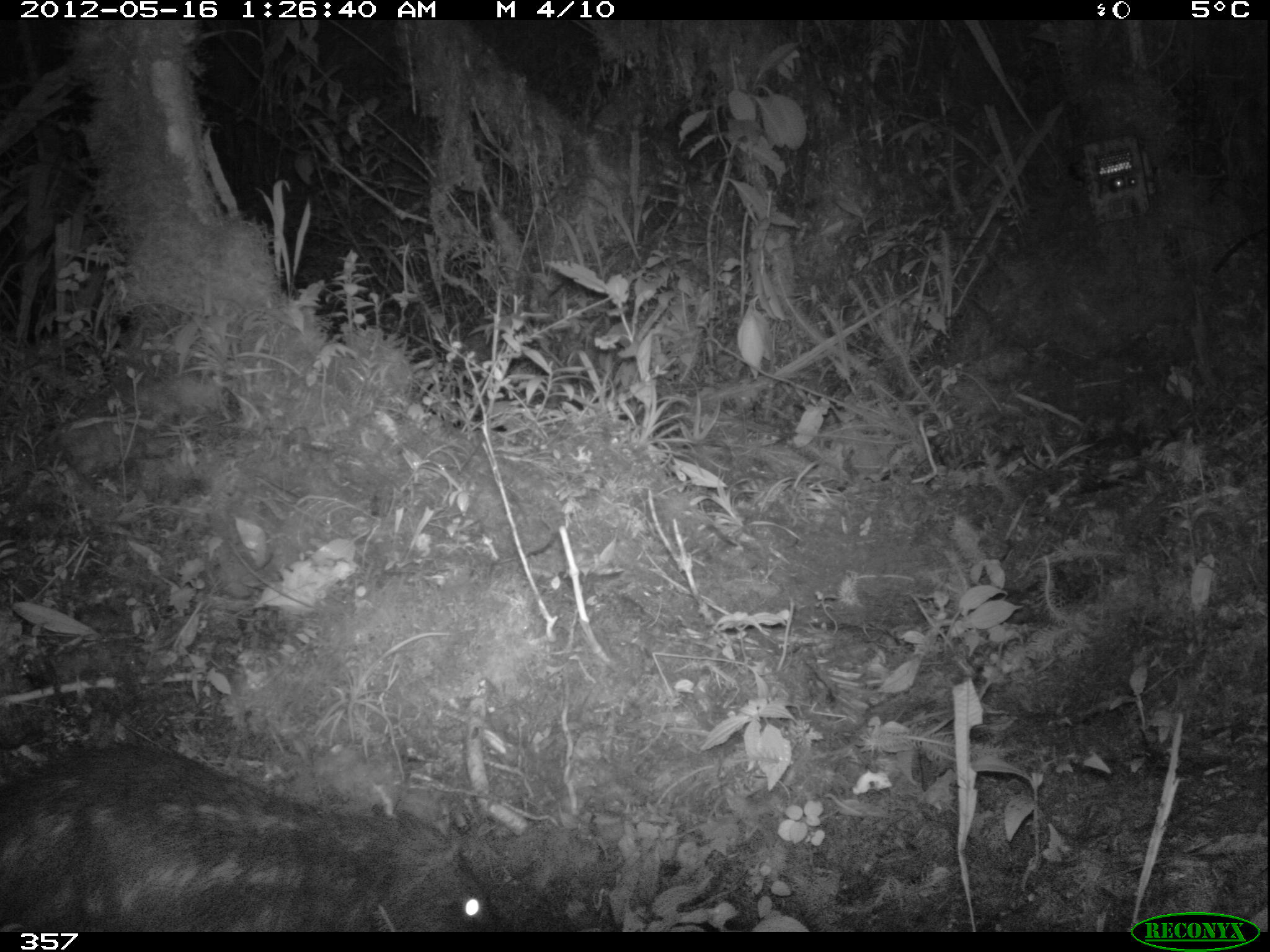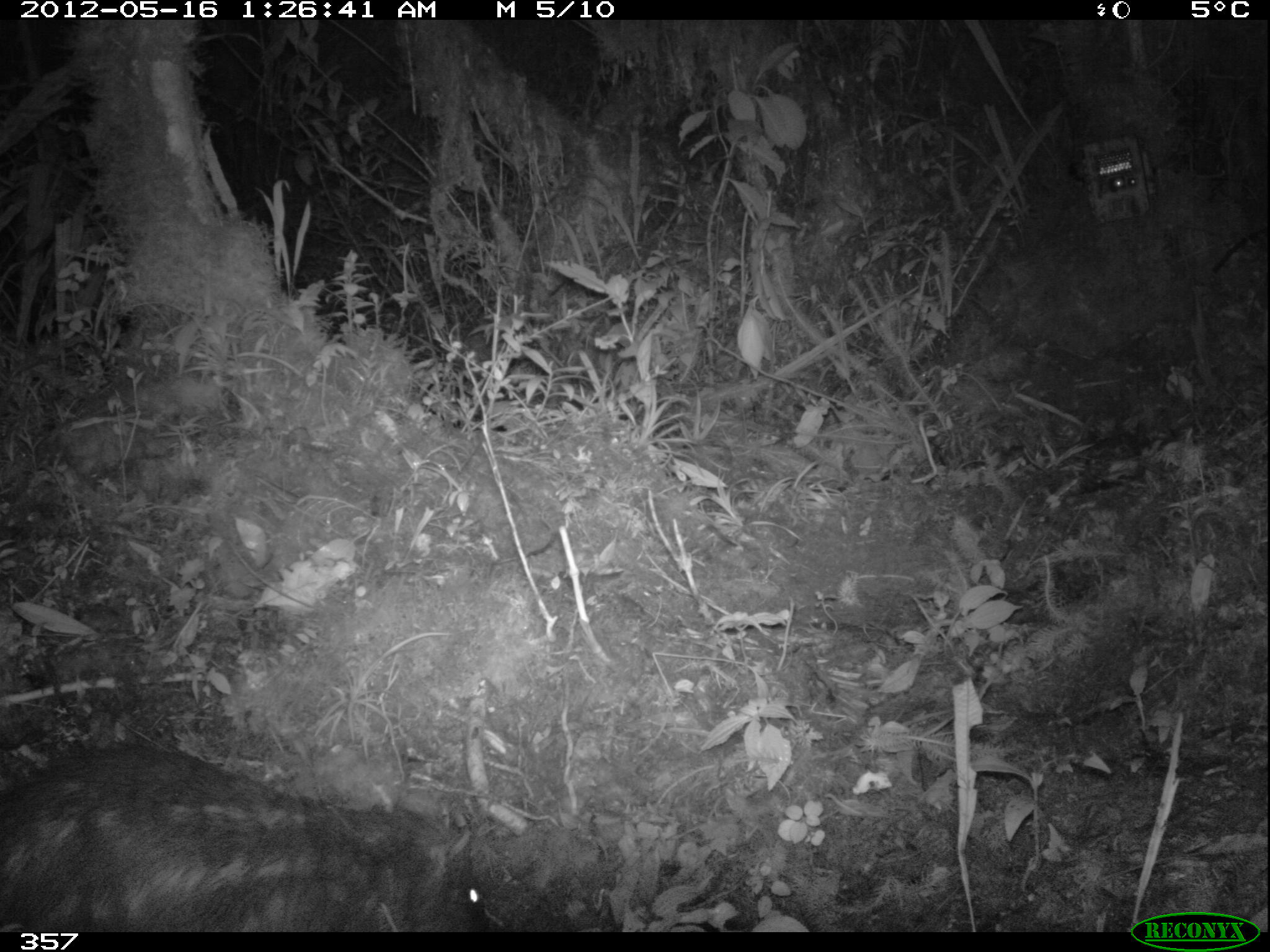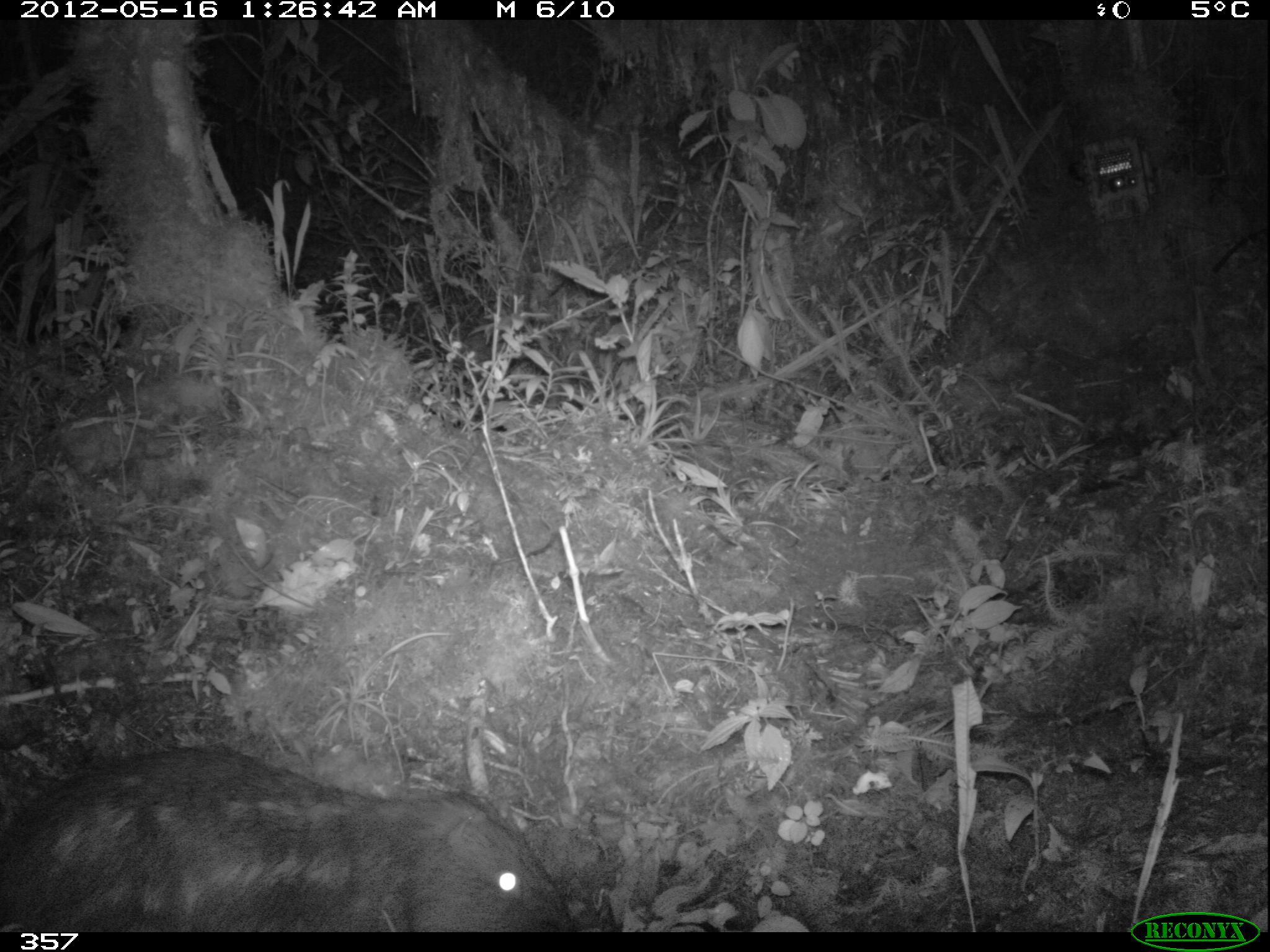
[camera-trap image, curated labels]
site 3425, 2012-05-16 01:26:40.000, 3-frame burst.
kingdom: Animalia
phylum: Chordata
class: Mammalia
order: Rodentia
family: Cuniculidae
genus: Cuniculus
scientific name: Cuniculus taczanowskii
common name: mountain paca